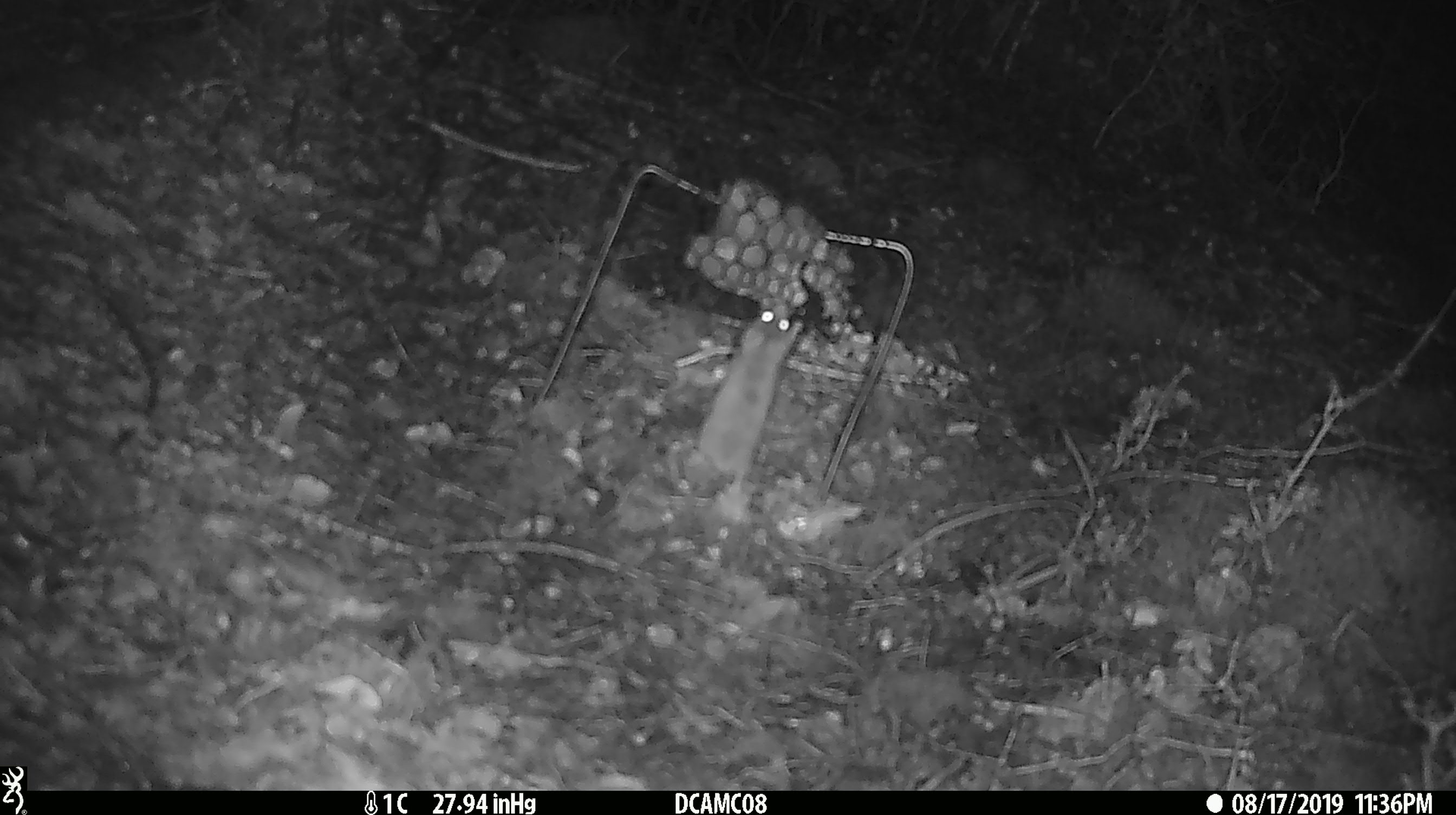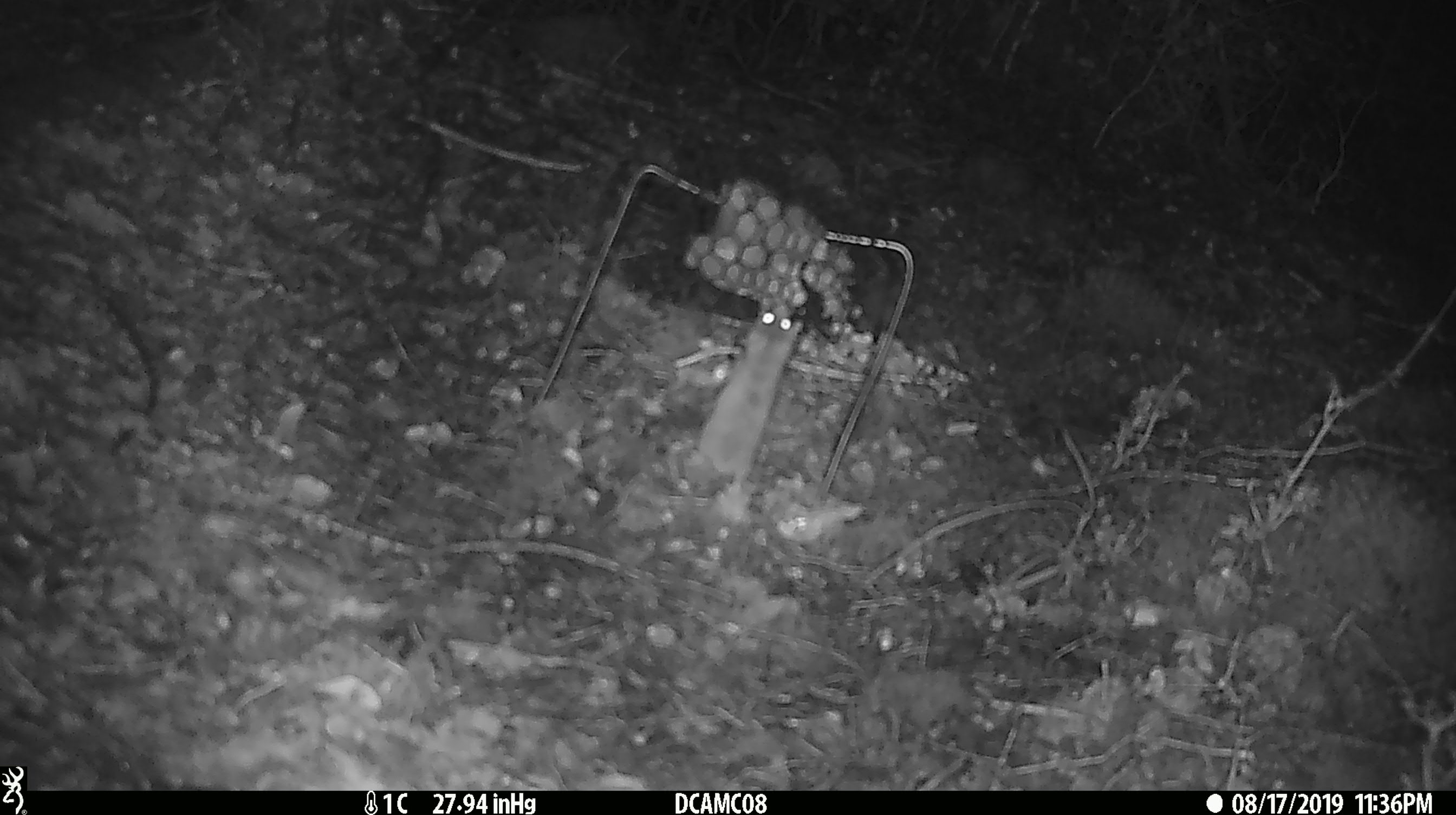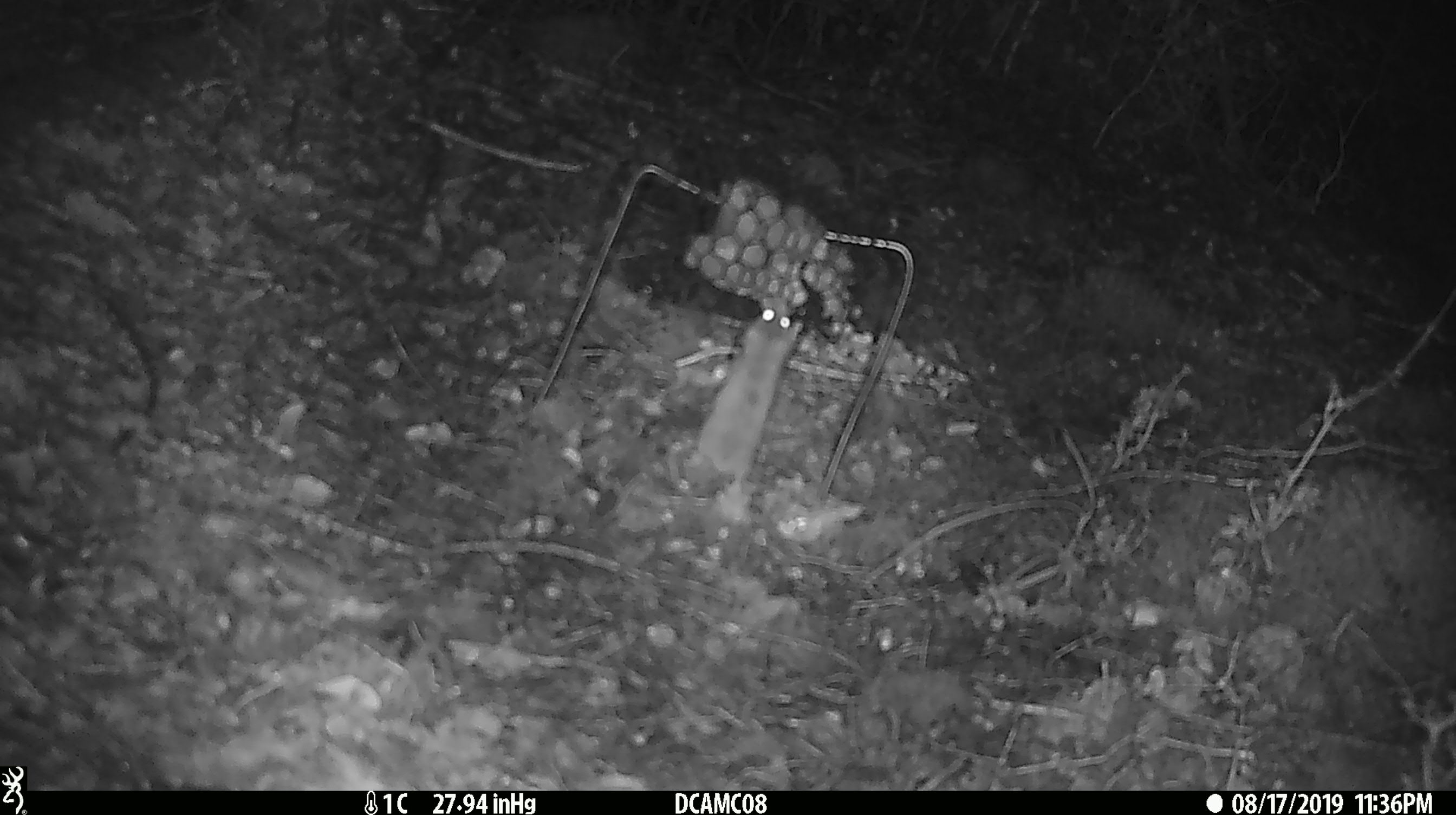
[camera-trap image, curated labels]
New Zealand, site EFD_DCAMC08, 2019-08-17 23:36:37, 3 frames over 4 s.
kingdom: Animalia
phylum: Chordata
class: Mammalia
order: Rodentia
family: Muridae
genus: Mus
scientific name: Mus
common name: mouse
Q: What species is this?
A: Mouse (Mus).